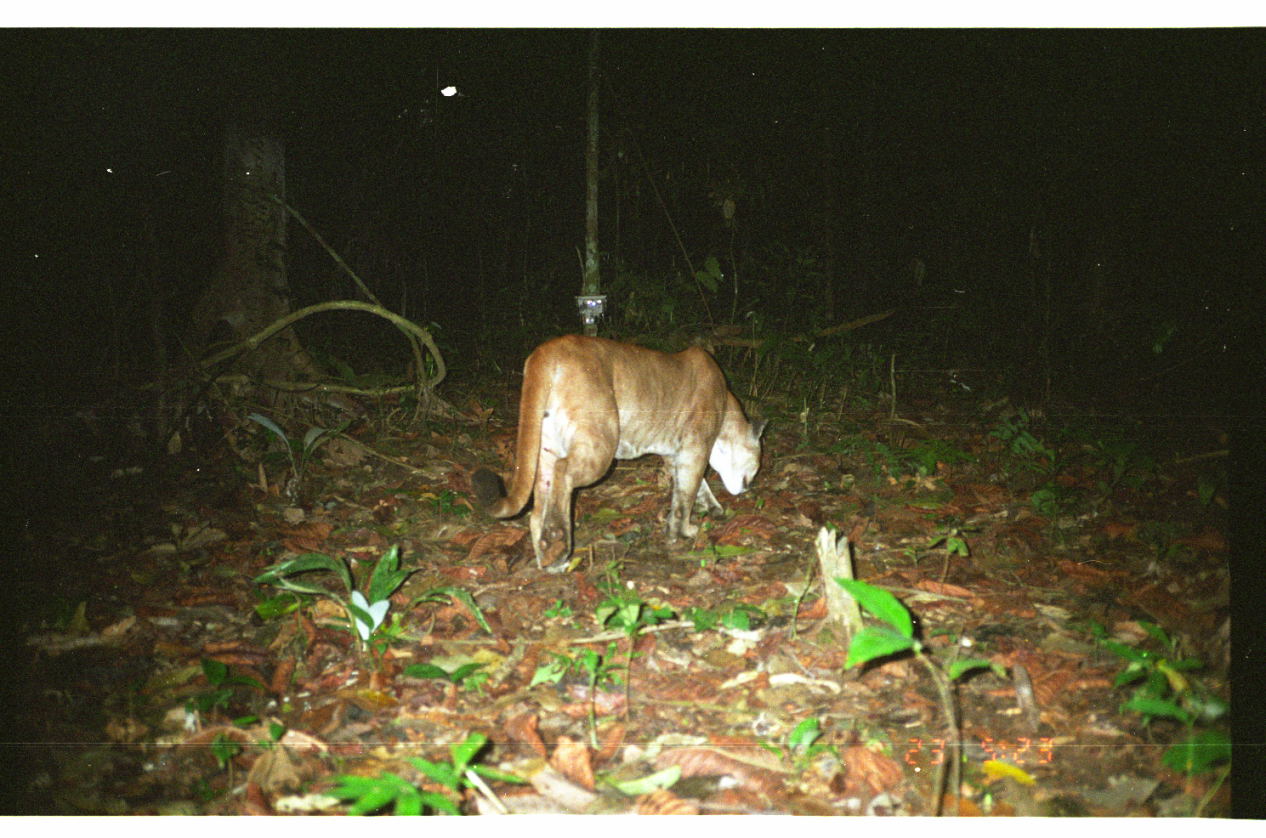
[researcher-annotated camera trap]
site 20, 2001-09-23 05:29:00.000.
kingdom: Animalia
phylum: Chordata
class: Mammalia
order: Carnivora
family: Felidae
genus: Puma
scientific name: Puma concolor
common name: mountain lion